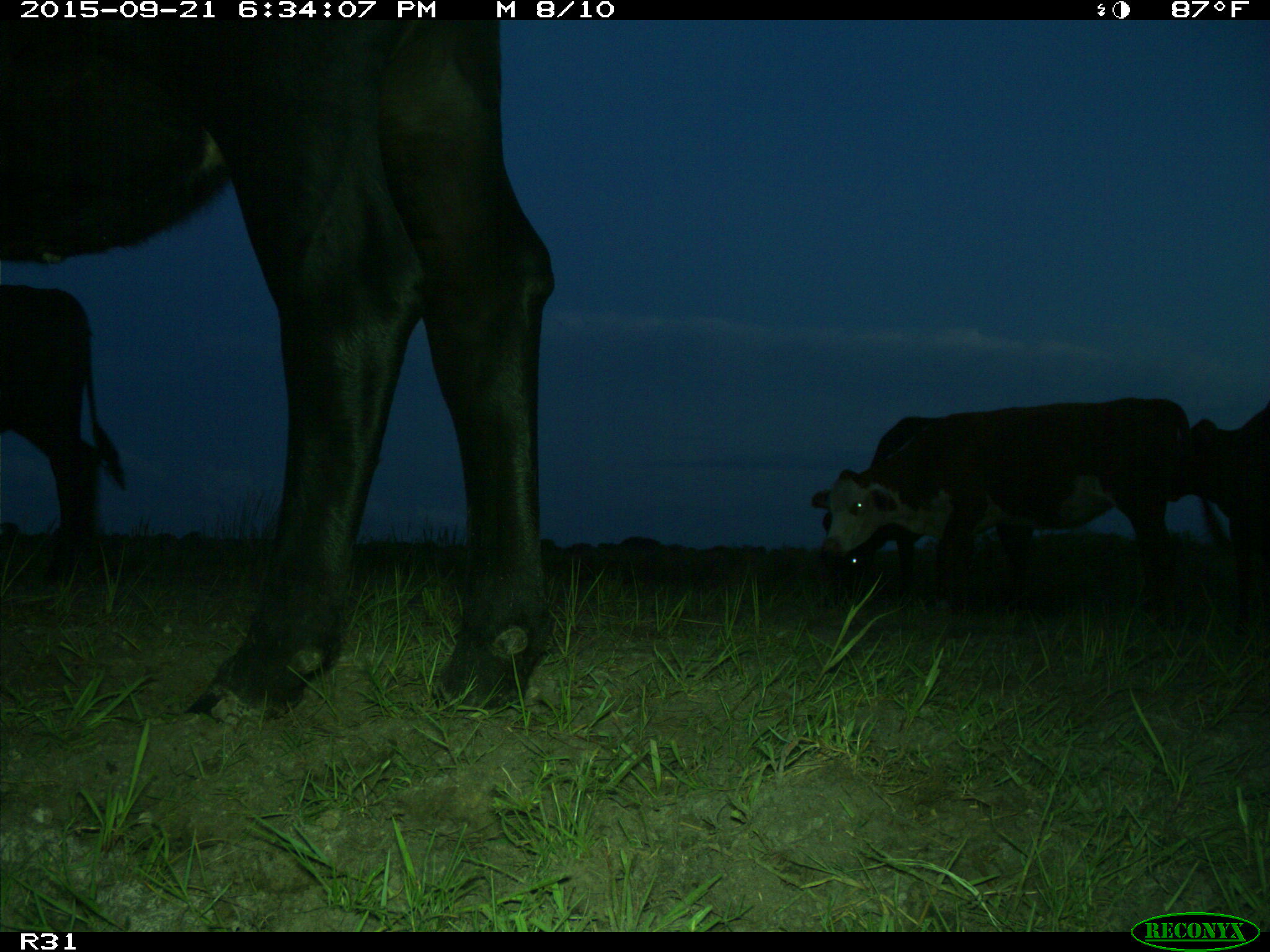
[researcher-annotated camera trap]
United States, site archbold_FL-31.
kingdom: Animalia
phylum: Chordata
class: Mammalia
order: Artiodactyla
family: Bovidae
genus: Bos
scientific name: Bos taurus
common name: domestic cow